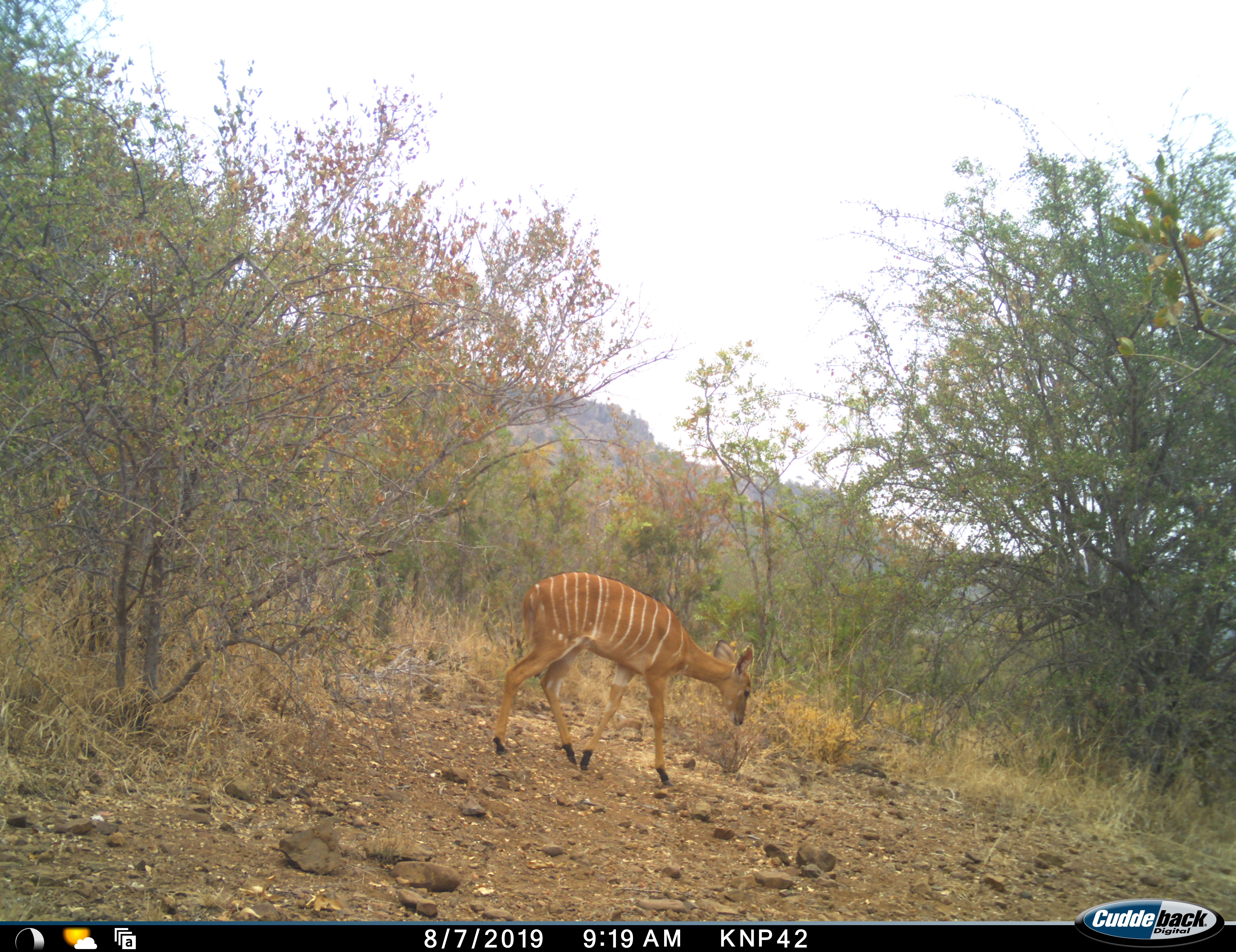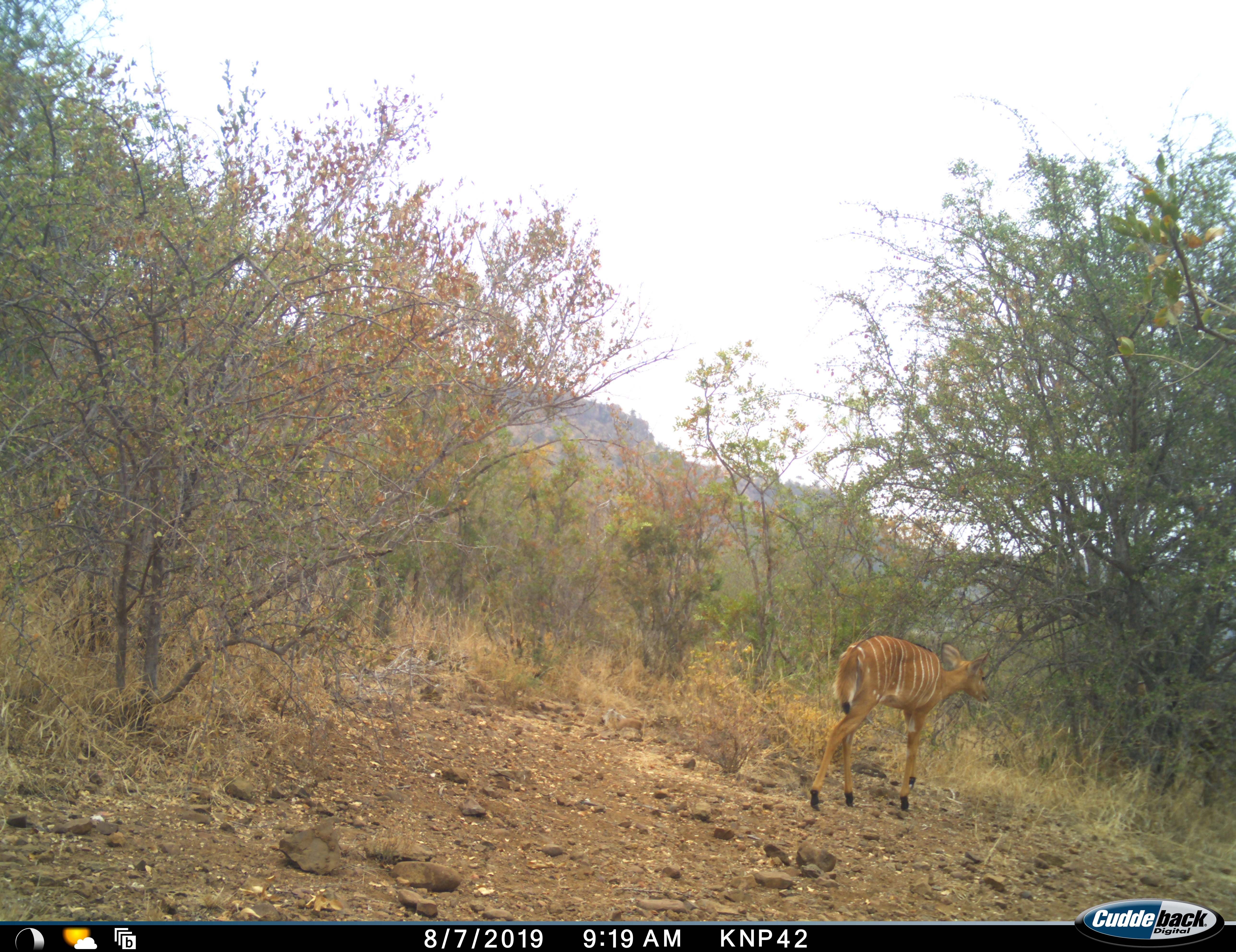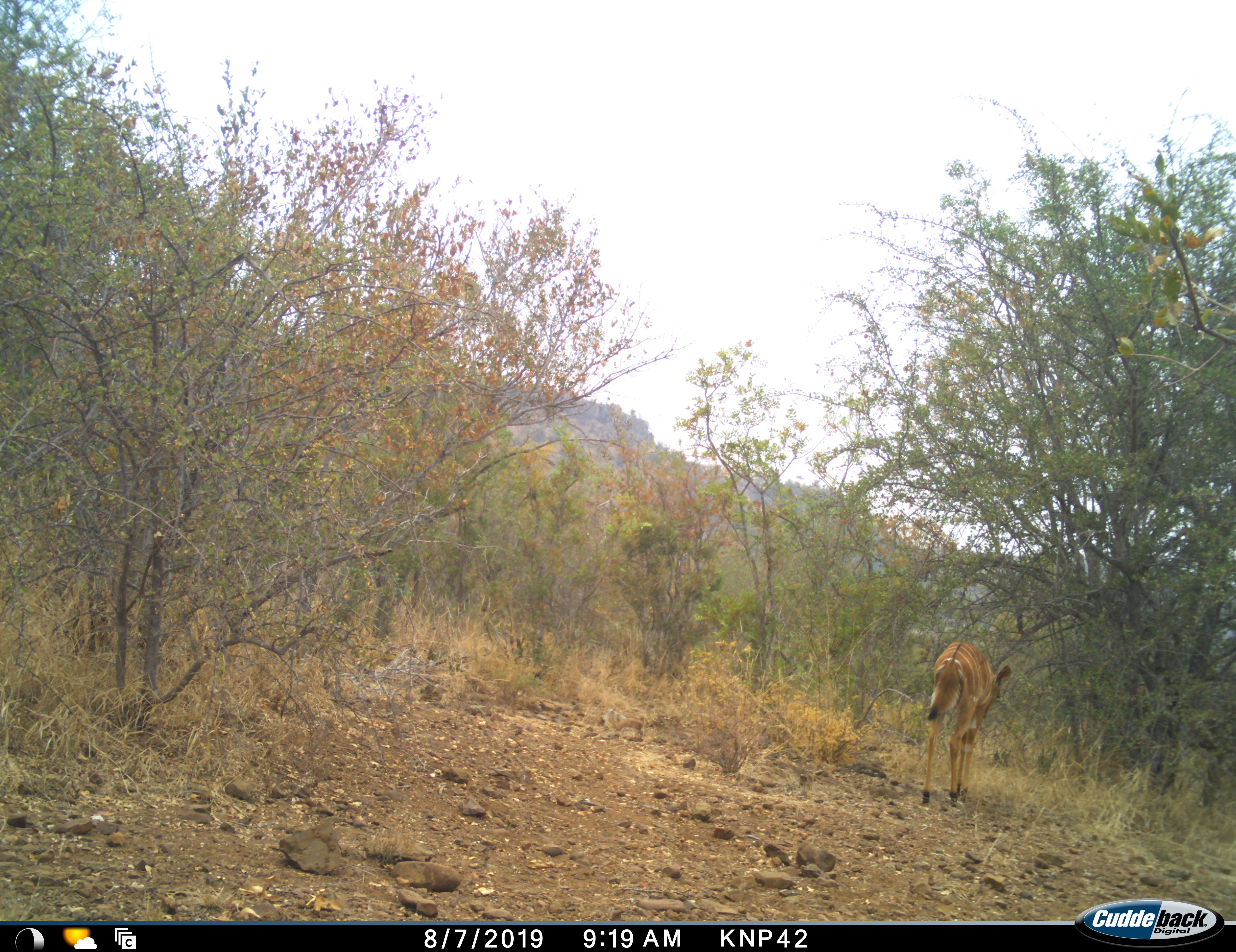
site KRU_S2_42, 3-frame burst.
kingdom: Animalia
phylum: Chordata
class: Mammalia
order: Artiodactyla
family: Bovidae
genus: Tragelaphus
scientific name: Tragelaphus angasii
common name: nyala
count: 1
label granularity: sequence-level